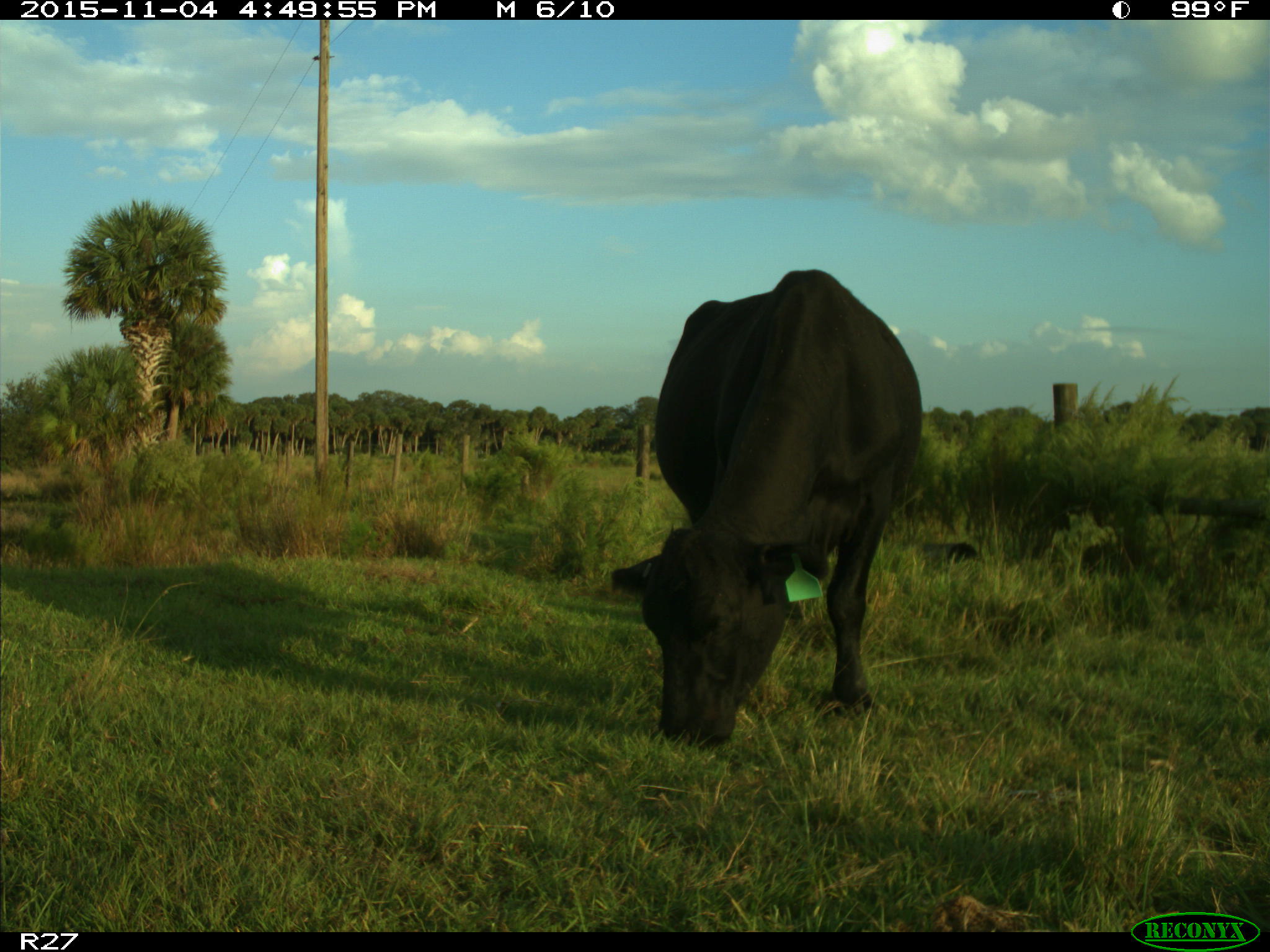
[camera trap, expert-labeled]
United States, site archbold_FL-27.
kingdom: Animalia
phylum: Chordata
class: Mammalia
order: Artiodactyla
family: Bovidae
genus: Bos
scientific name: Bos taurus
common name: domestic cow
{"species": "Bos taurus (domestic cow)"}